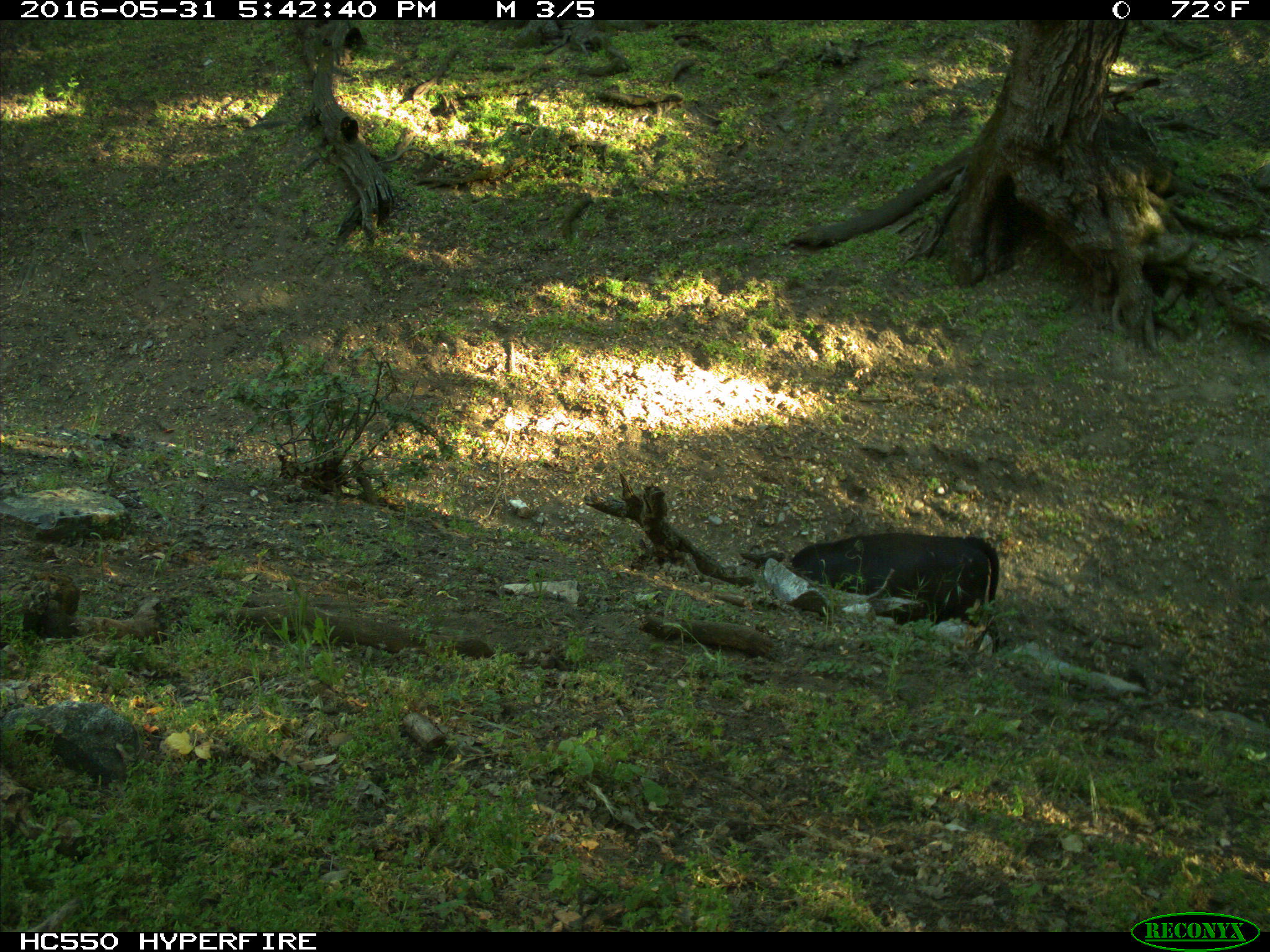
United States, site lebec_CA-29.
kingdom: Animalia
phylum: Chordata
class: Mammalia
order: Artiodactyla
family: Bovidae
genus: Bos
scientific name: Bos taurus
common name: domestic cow